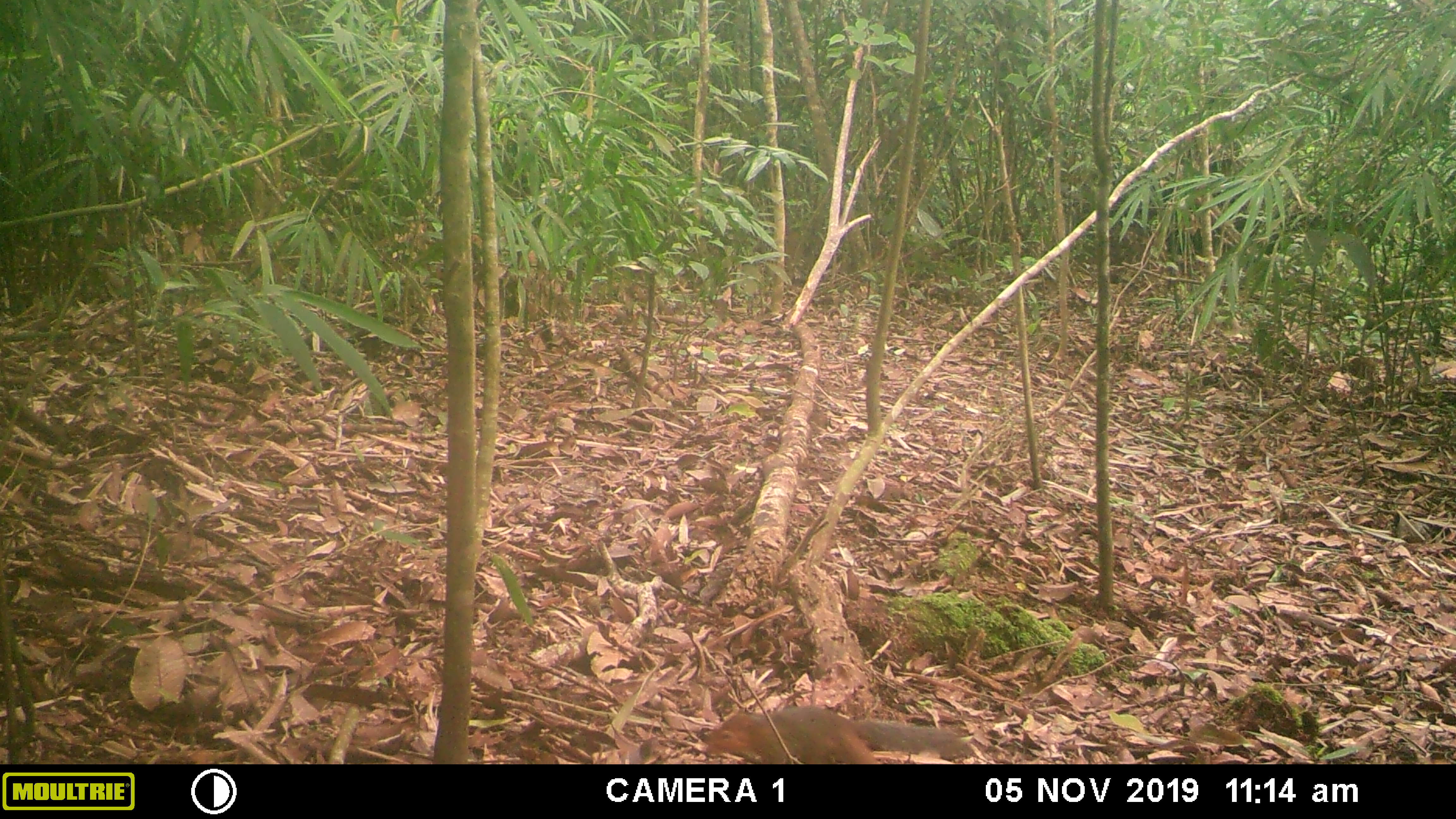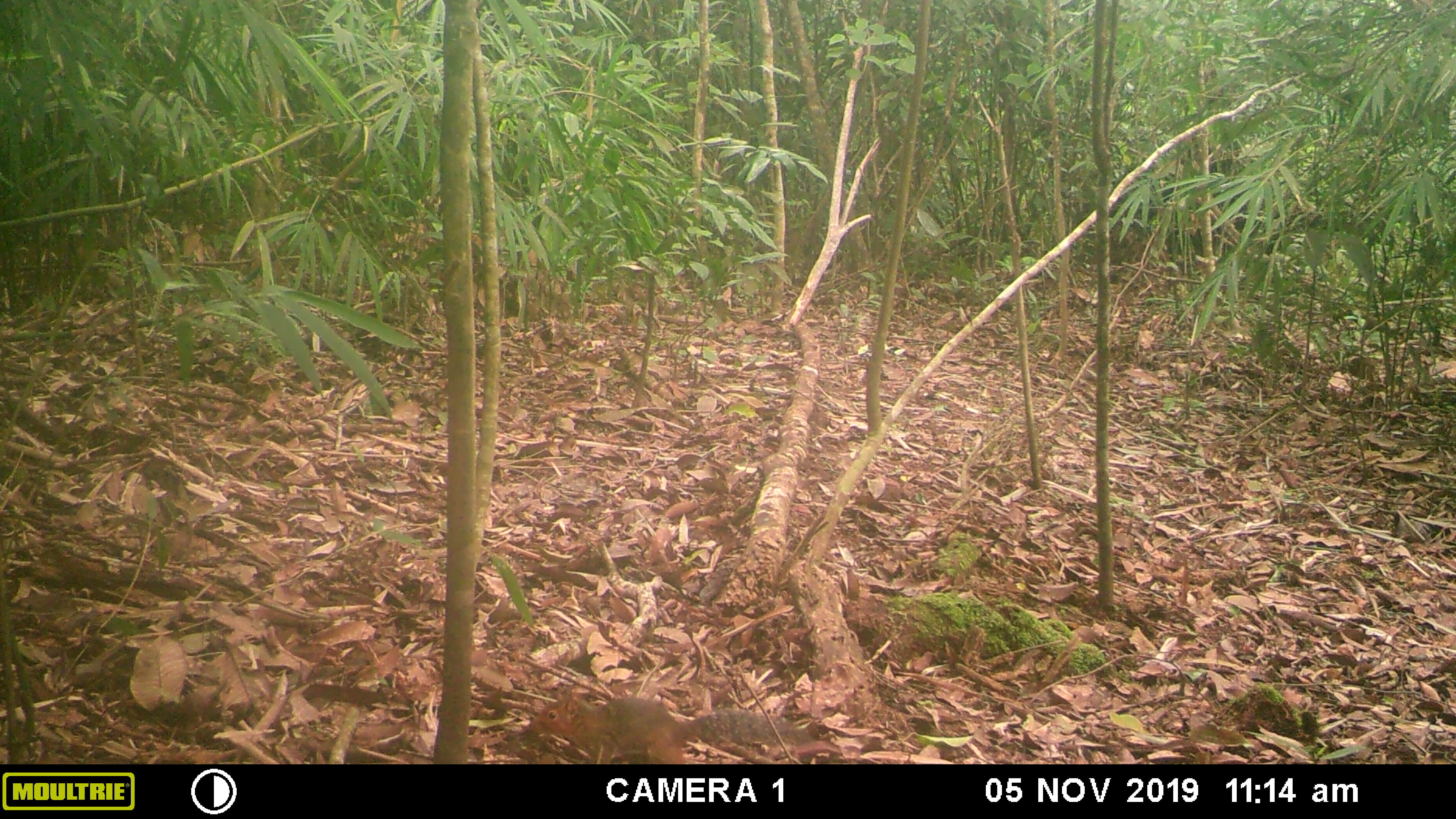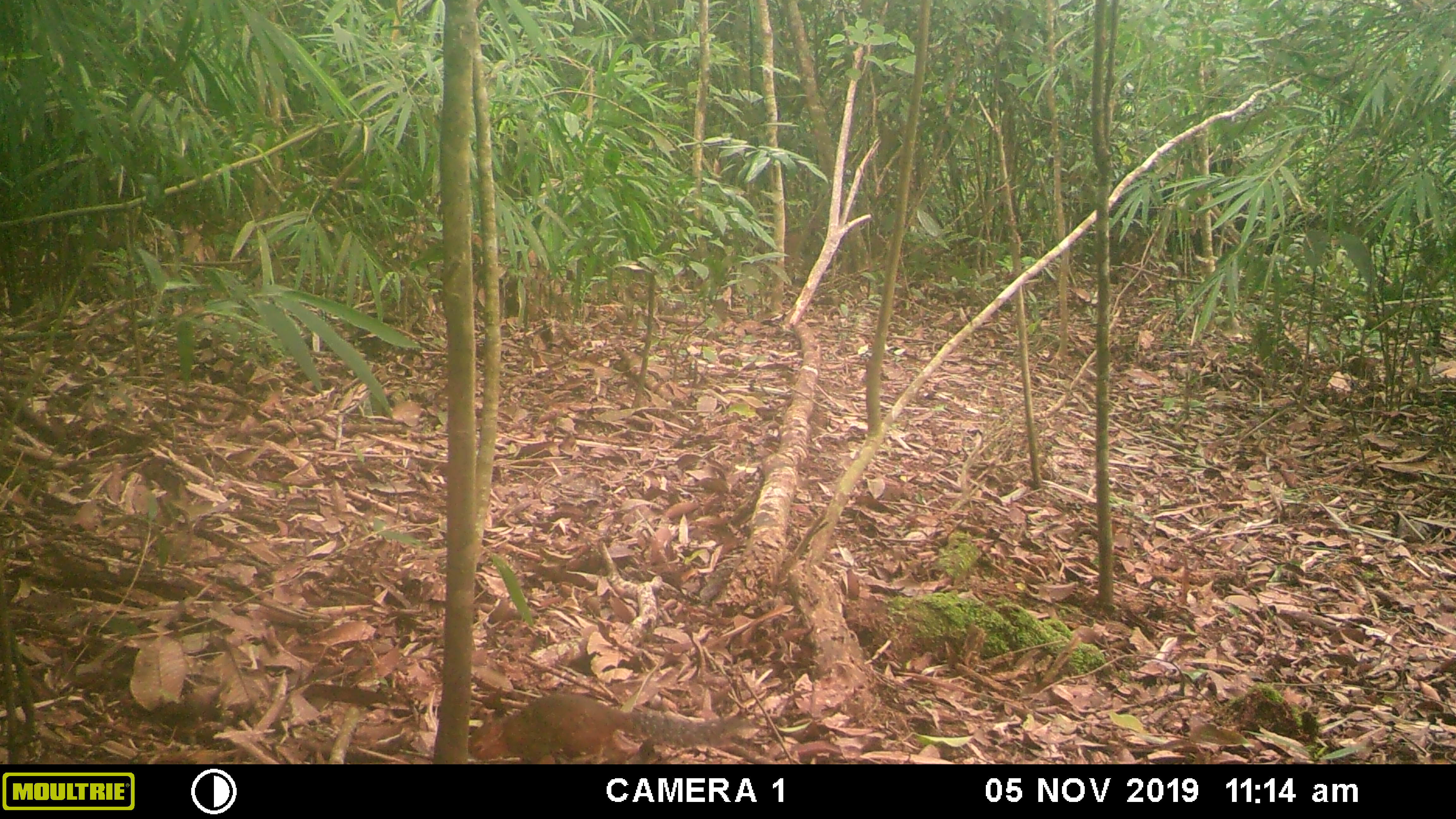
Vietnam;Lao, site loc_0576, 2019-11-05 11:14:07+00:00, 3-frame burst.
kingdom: Animalia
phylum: Chordata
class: Mammalia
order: Rodentia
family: Sciuridae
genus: Dremomys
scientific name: Dremomys rufigenis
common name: red-cheeked squirrel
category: red cheeked squirrel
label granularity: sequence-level